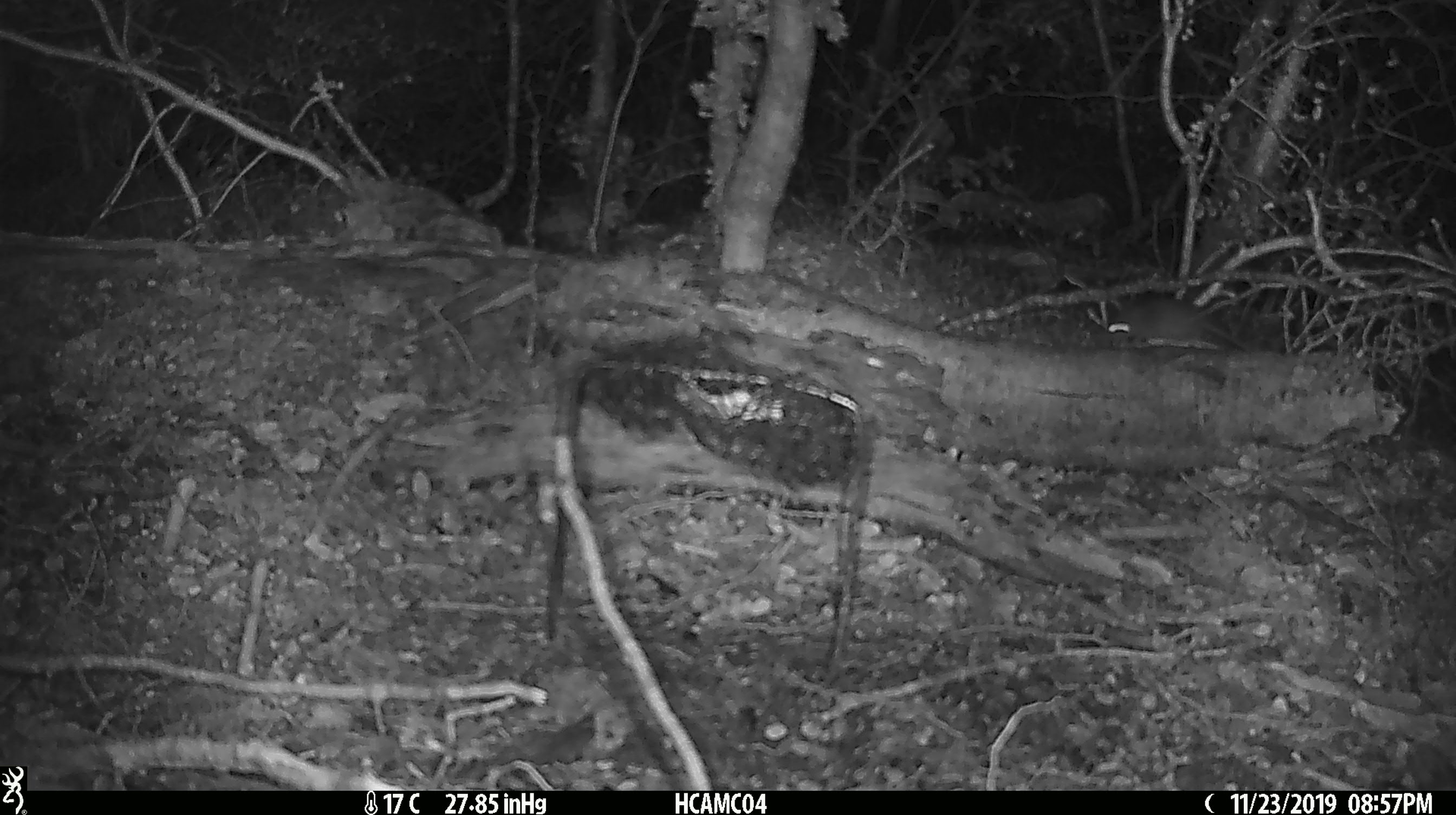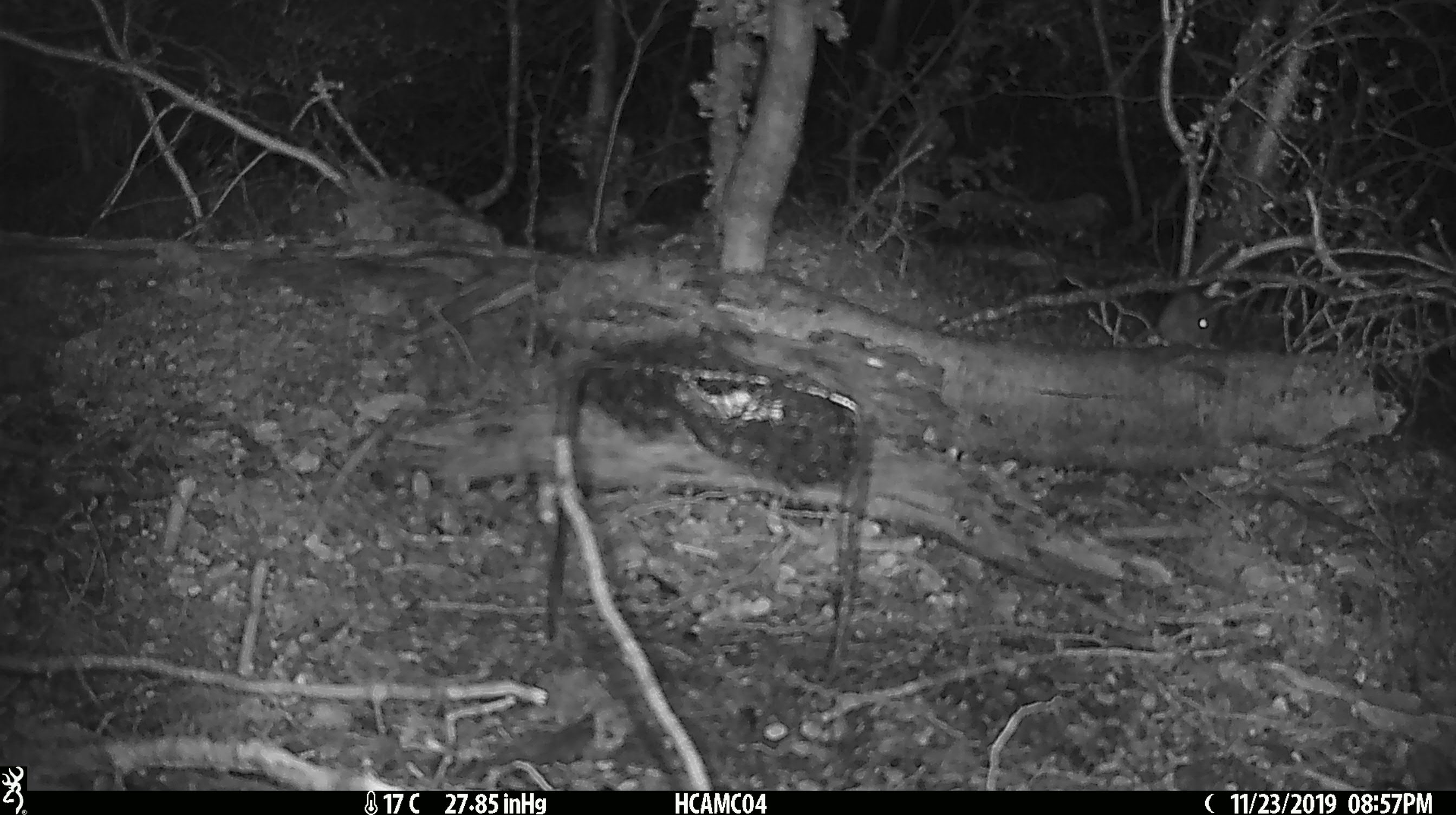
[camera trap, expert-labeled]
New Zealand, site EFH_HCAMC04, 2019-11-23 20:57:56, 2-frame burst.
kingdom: Animalia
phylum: Chordata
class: Mammalia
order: Rodentia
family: Muridae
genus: Mus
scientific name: Mus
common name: mouse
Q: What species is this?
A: Mouse (Mus).